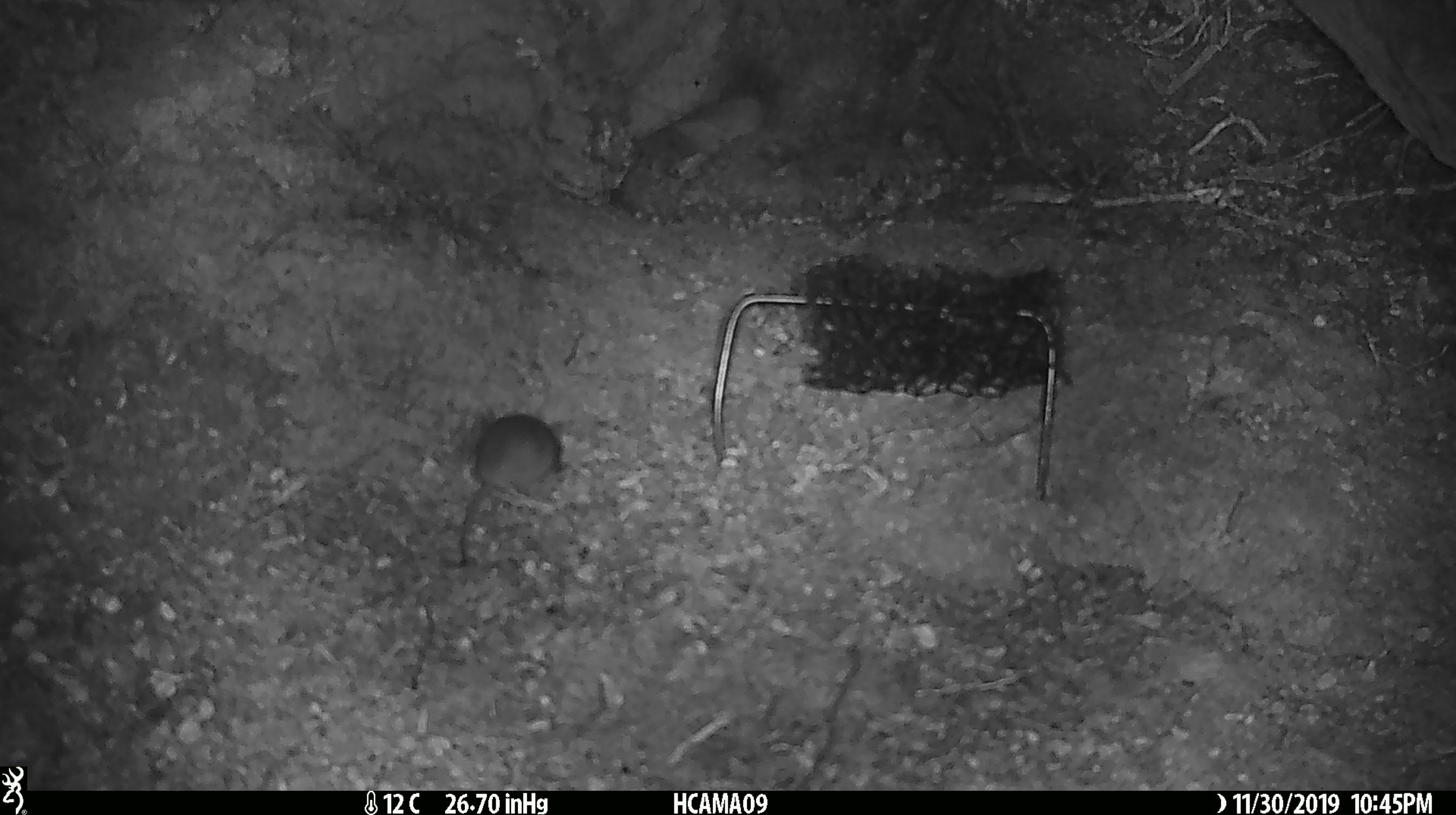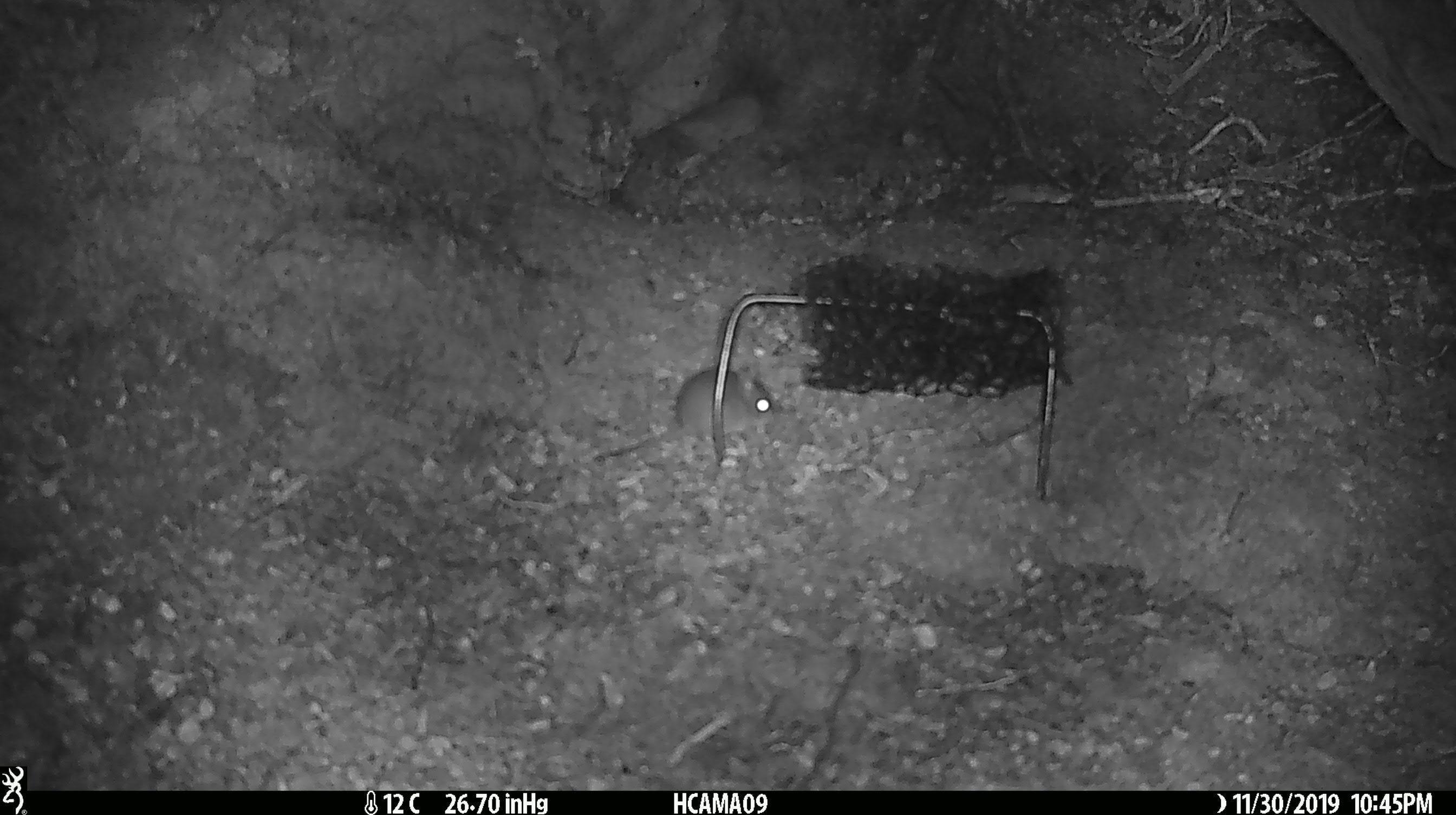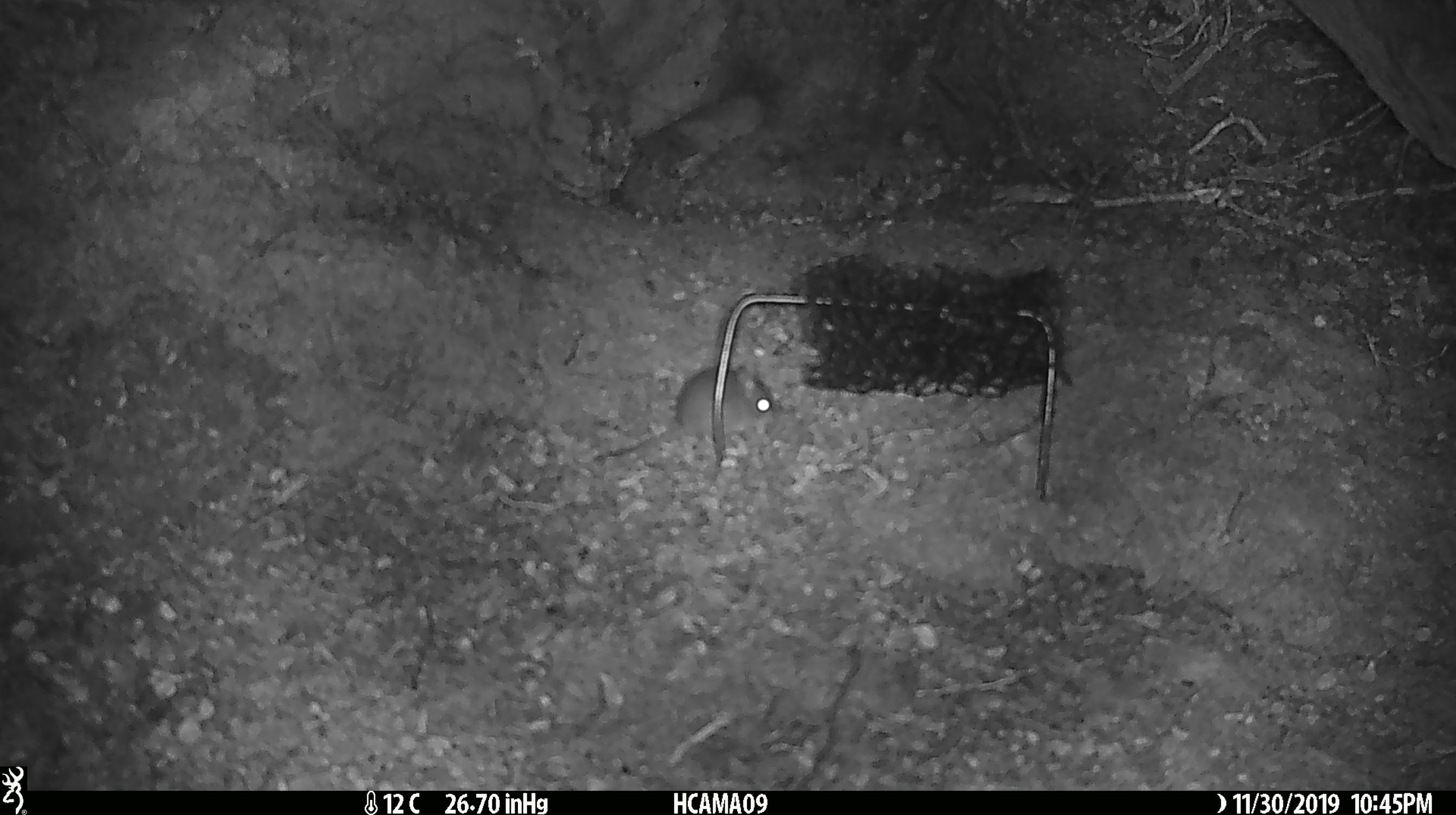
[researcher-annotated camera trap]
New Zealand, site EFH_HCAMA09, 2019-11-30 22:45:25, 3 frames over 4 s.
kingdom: Animalia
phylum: Chordata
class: Mammalia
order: Rodentia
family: Muridae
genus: Mus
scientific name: Mus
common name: mouse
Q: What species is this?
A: Mouse (Mus).